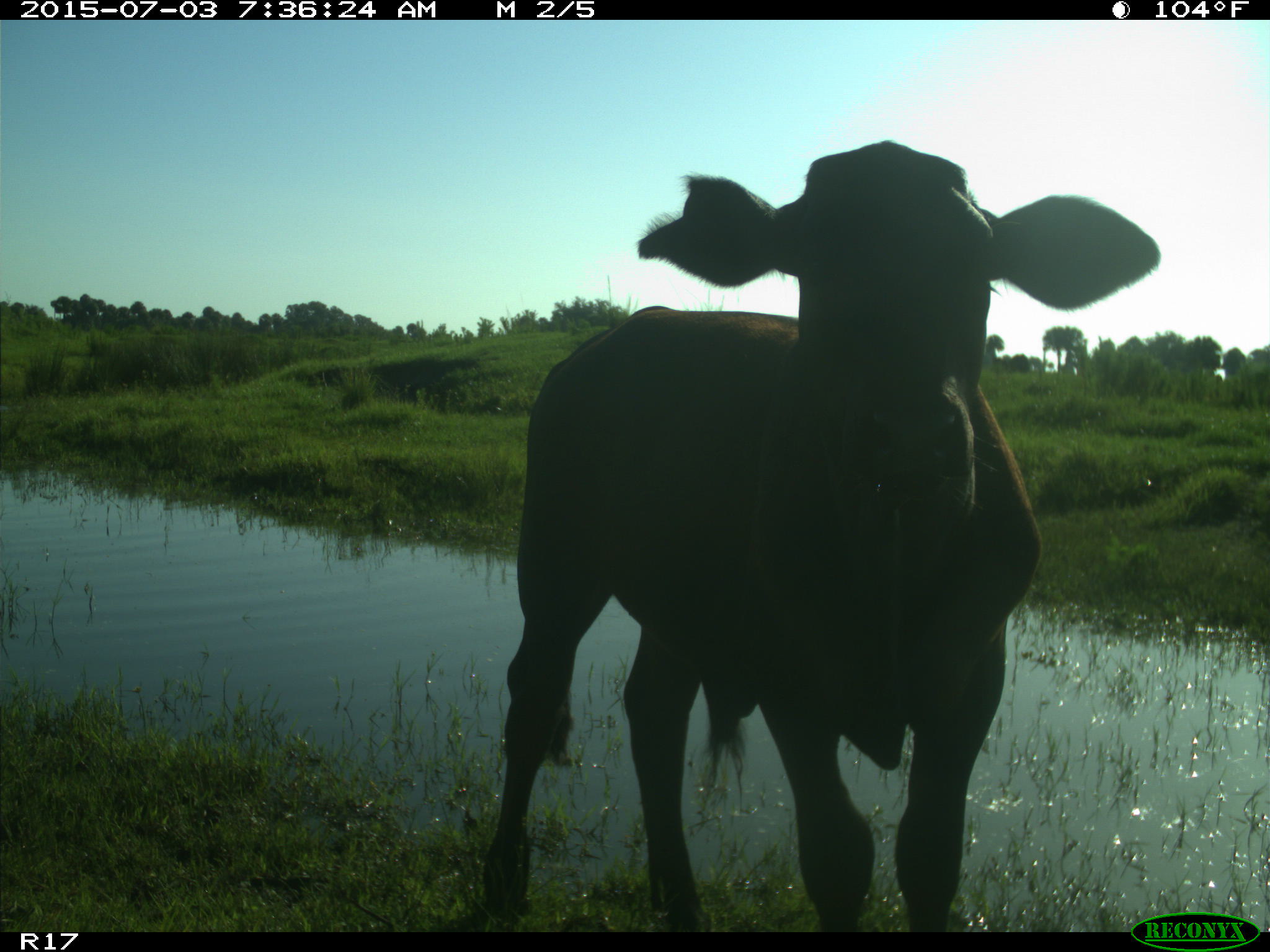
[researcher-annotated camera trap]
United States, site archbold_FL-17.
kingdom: Animalia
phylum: Chordata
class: Mammalia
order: Artiodactyla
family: Bovidae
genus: Bos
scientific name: Bos taurus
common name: domestic cow